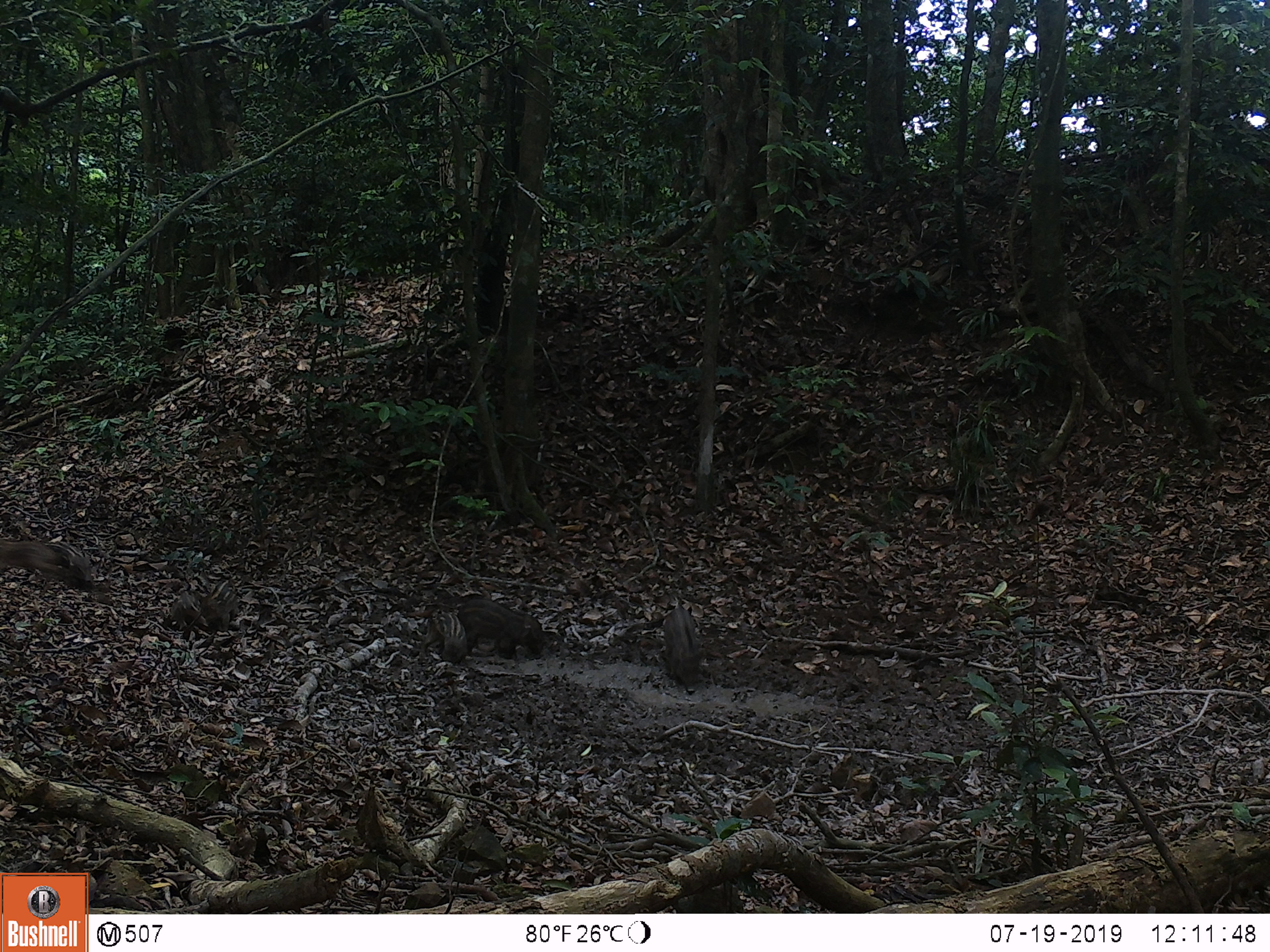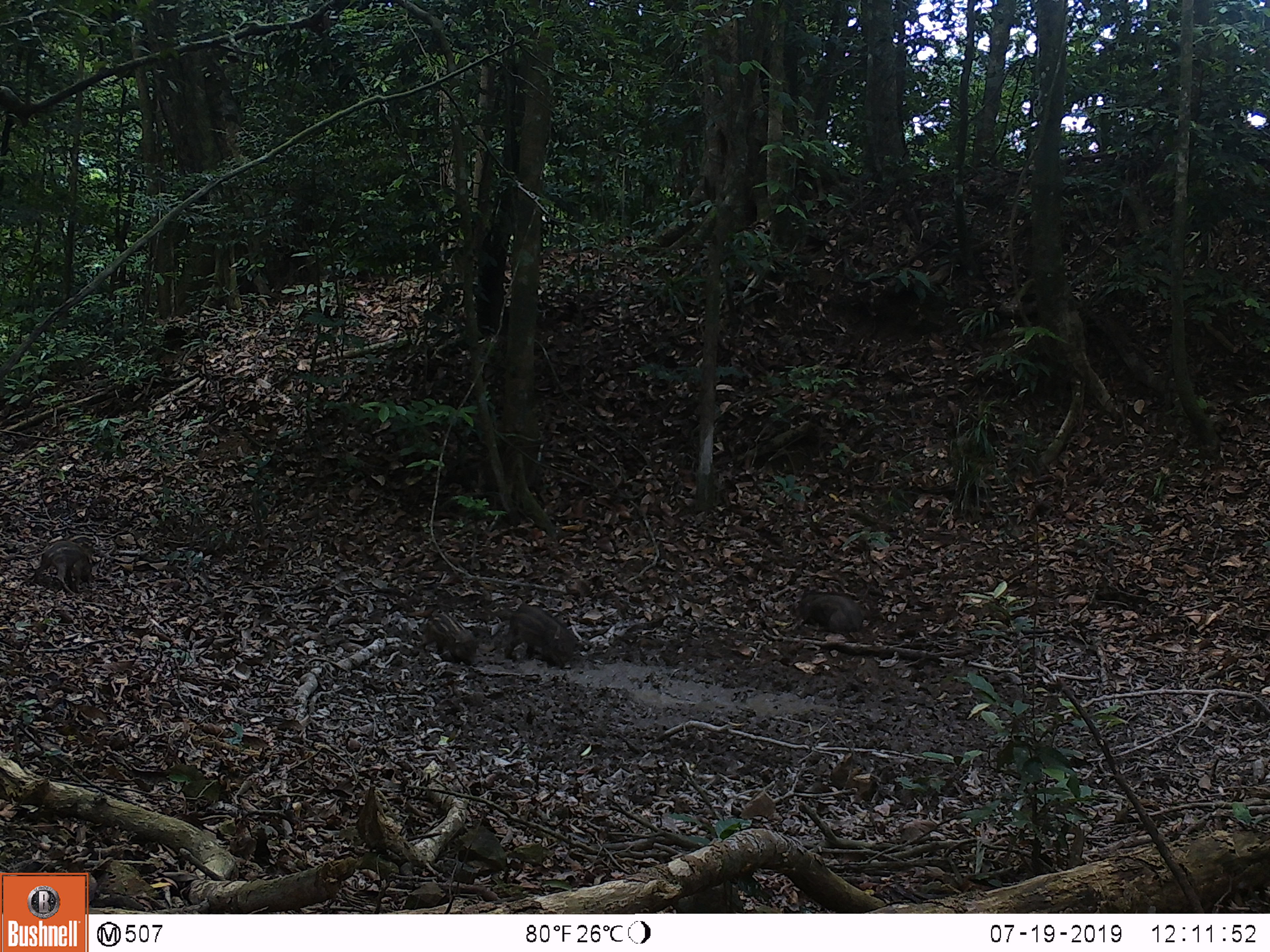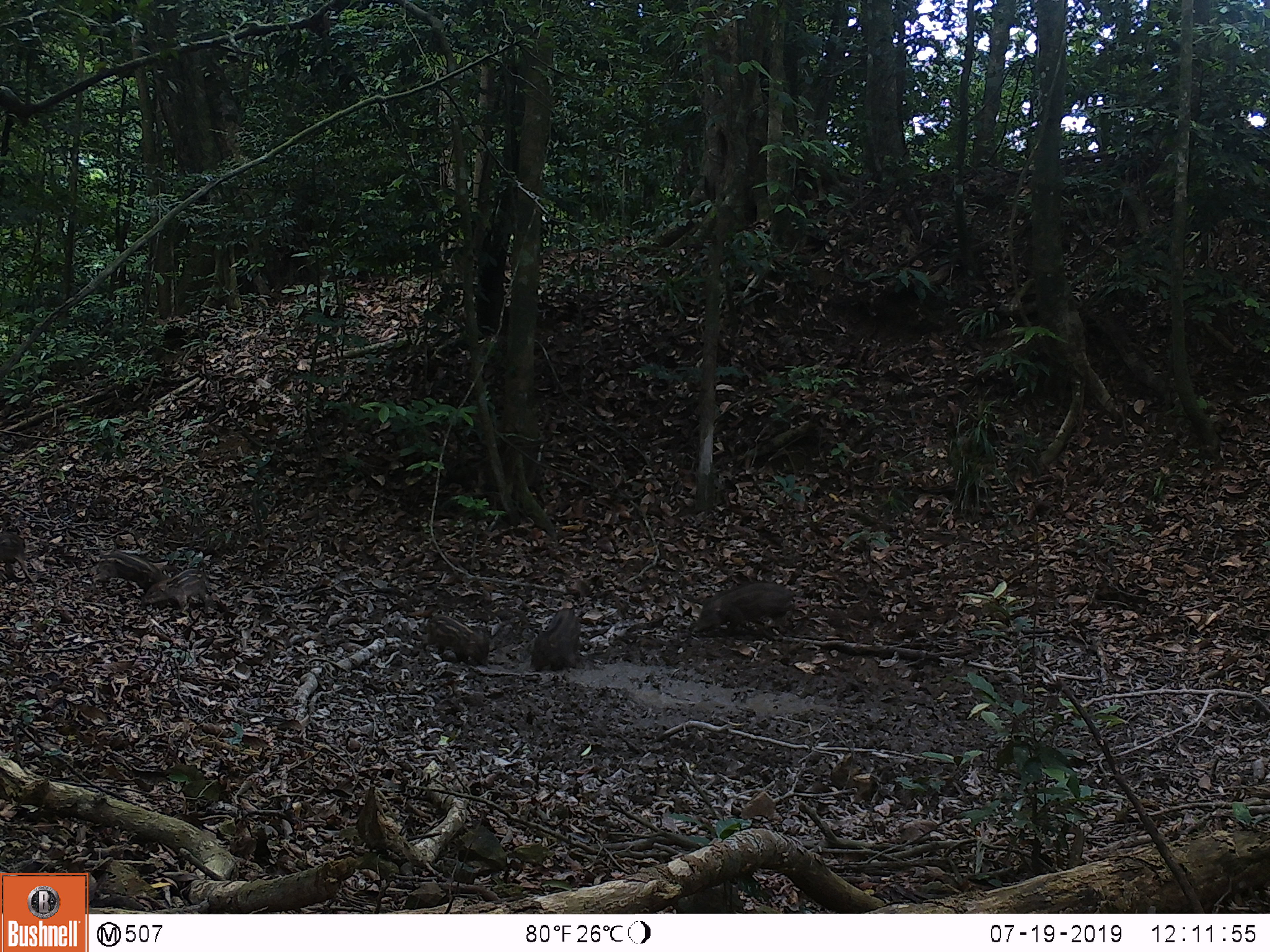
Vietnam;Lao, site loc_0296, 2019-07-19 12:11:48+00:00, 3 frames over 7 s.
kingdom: Animalia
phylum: Chordata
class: Mammalia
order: Artiodactyla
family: Suidae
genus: Sus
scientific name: Sus scrofa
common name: eurasian wild pig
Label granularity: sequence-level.